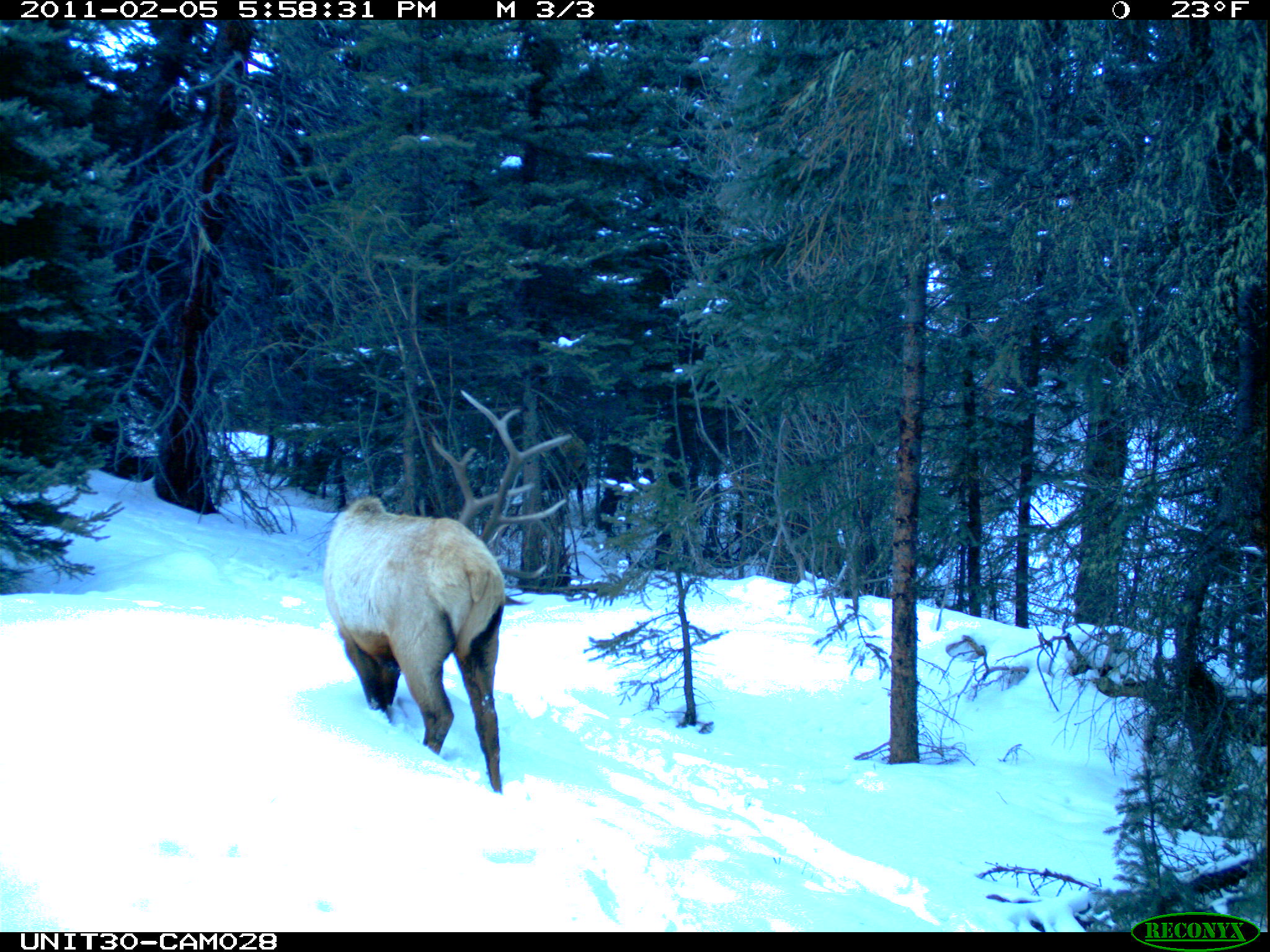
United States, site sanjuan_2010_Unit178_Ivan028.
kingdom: Animalia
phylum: Chordata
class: Mammalia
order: Artiodactyla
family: Cervidae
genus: Cervus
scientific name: Cervus elaphus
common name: red deer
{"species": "Cervus elaphus (red deer)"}